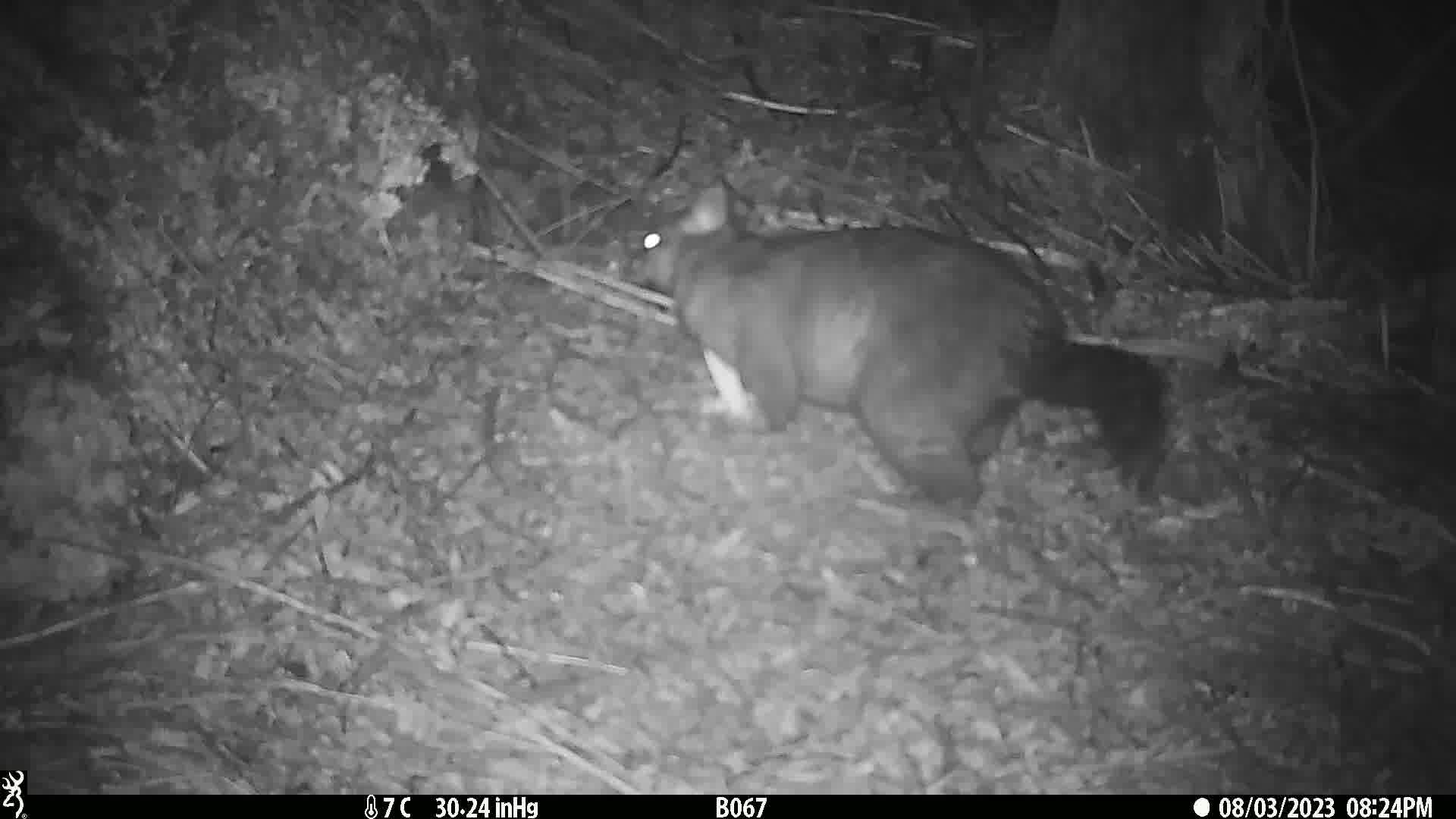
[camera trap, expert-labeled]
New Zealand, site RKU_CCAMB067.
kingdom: Animalia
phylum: Chordata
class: Mammalia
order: Diprotodontia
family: Phalangeridae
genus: Trichosurus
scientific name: Trichosurus vulpecula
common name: common brushtail possum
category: possum